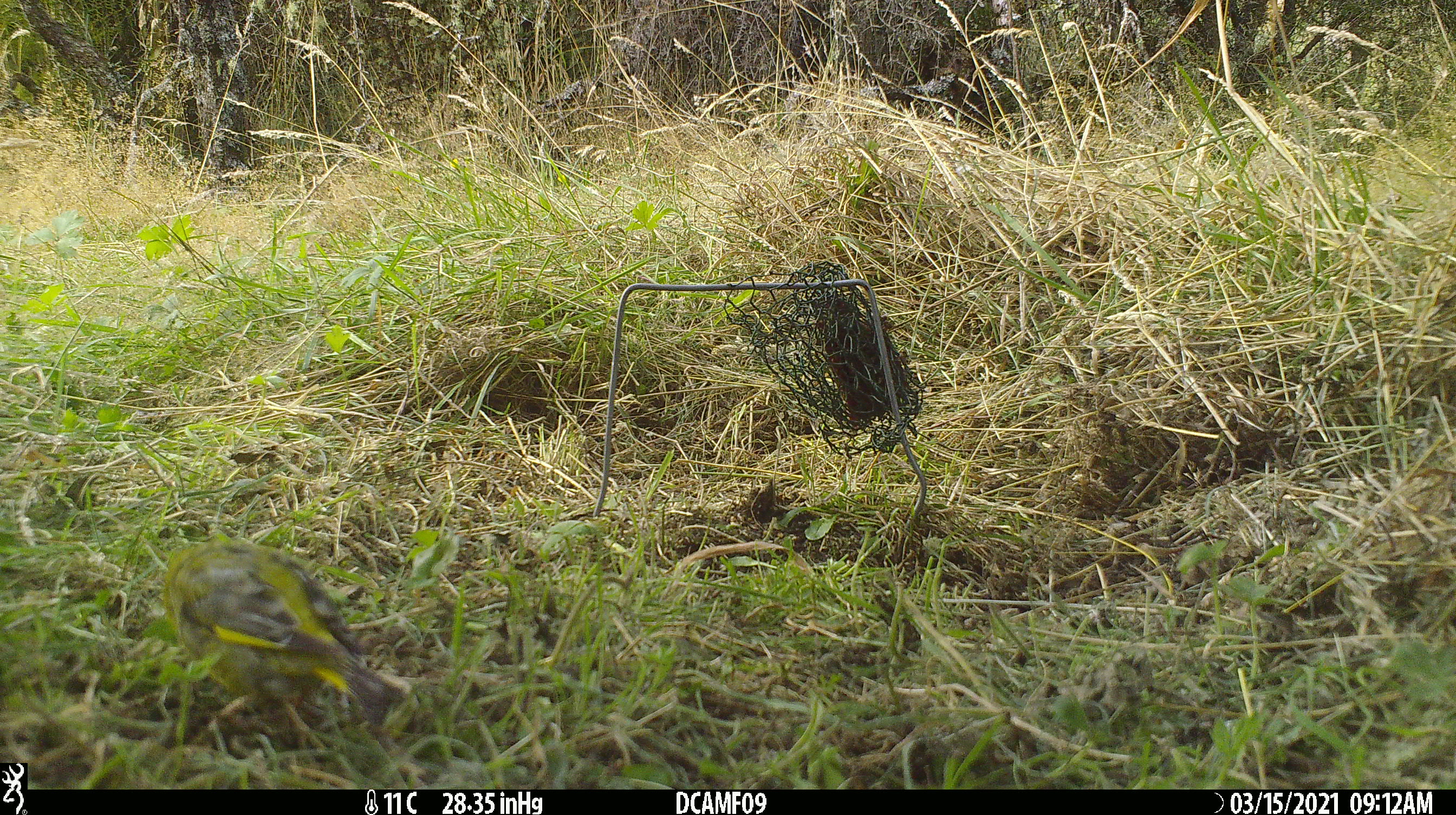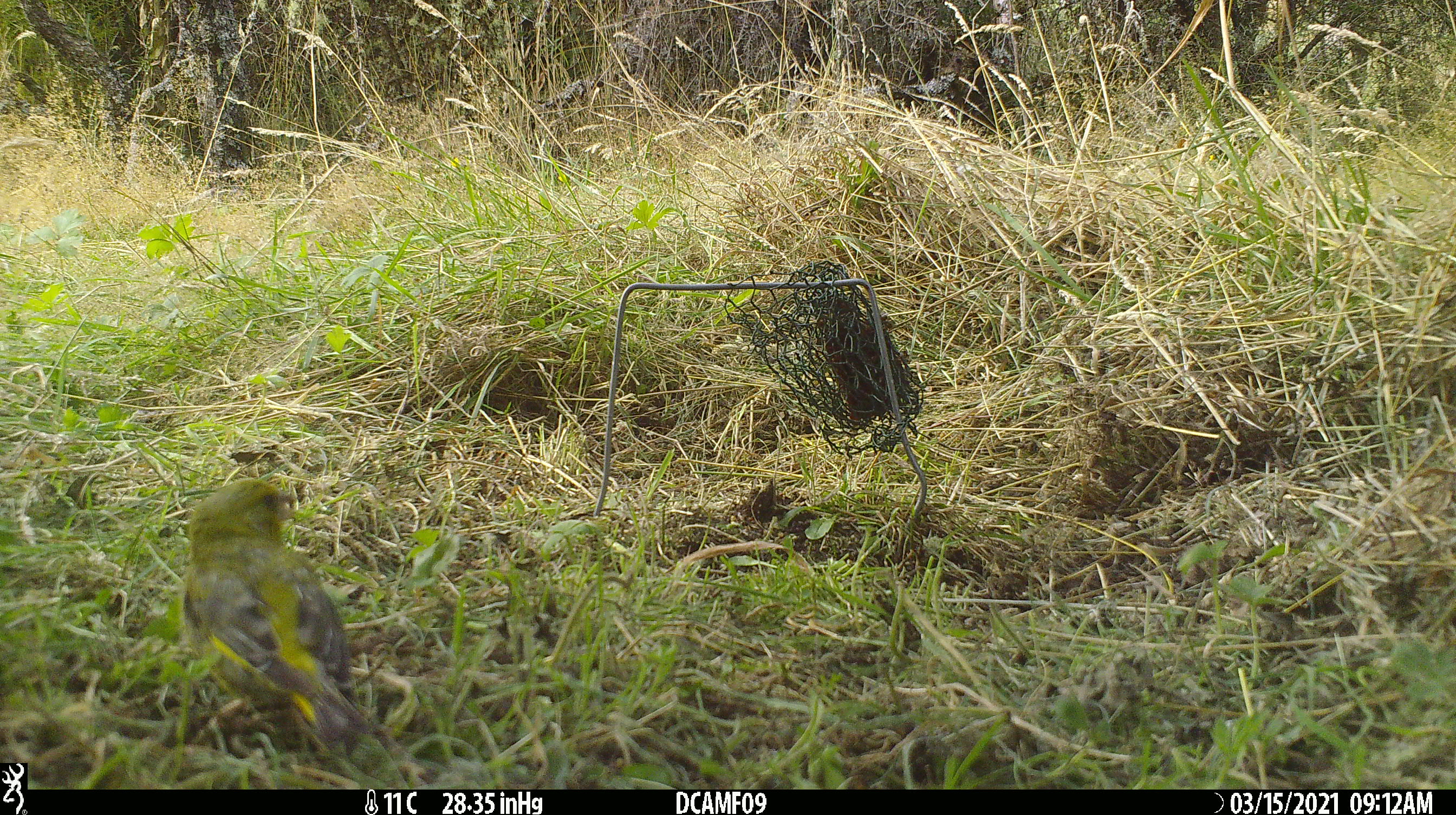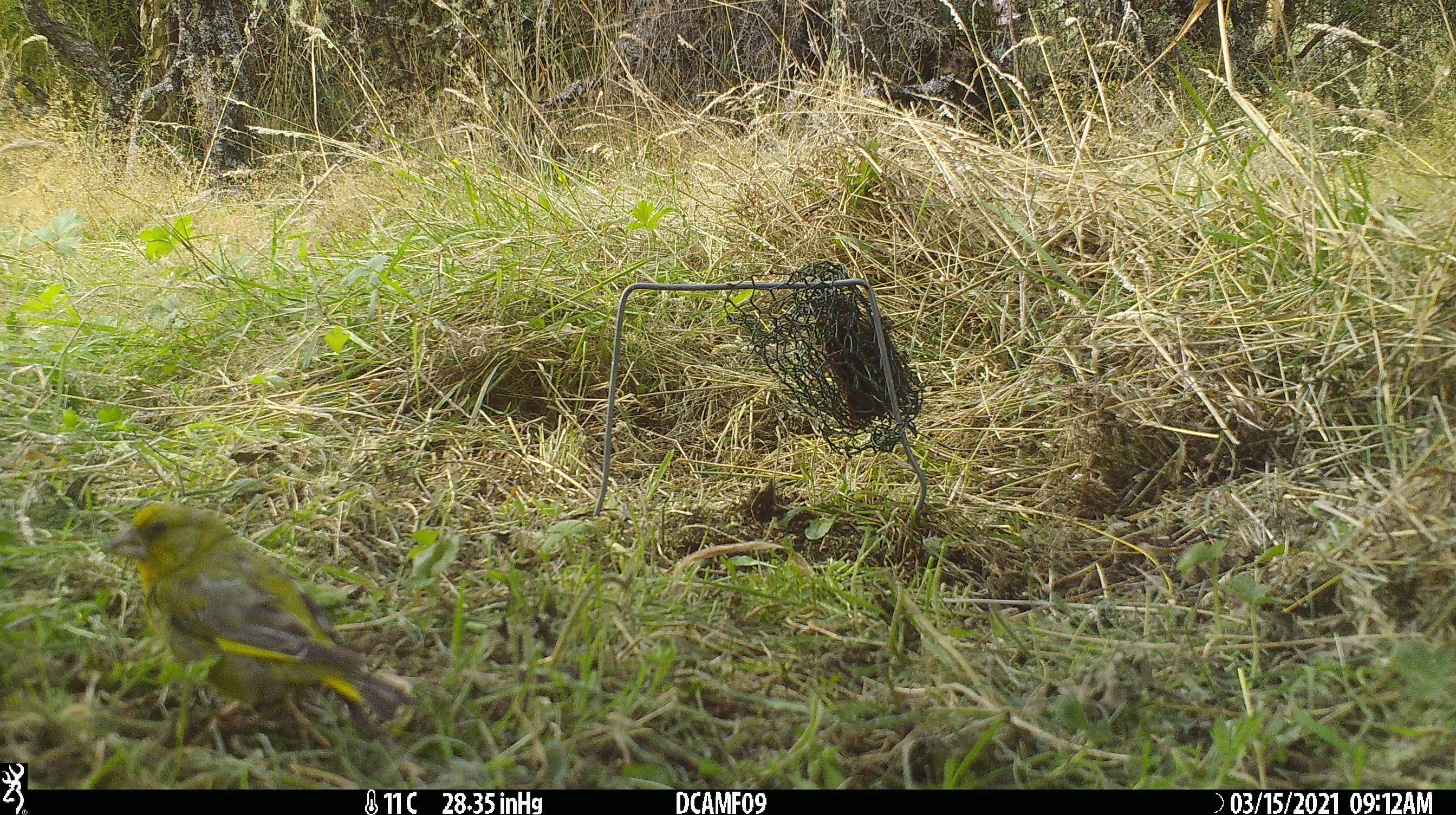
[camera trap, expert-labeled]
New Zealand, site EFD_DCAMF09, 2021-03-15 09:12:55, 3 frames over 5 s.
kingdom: Animalia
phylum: Chordata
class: Aves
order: Passeriformes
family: Fringillidae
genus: Chloris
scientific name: Chloris chloris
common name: greenfinch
Greenfinch (Chloris chloris).